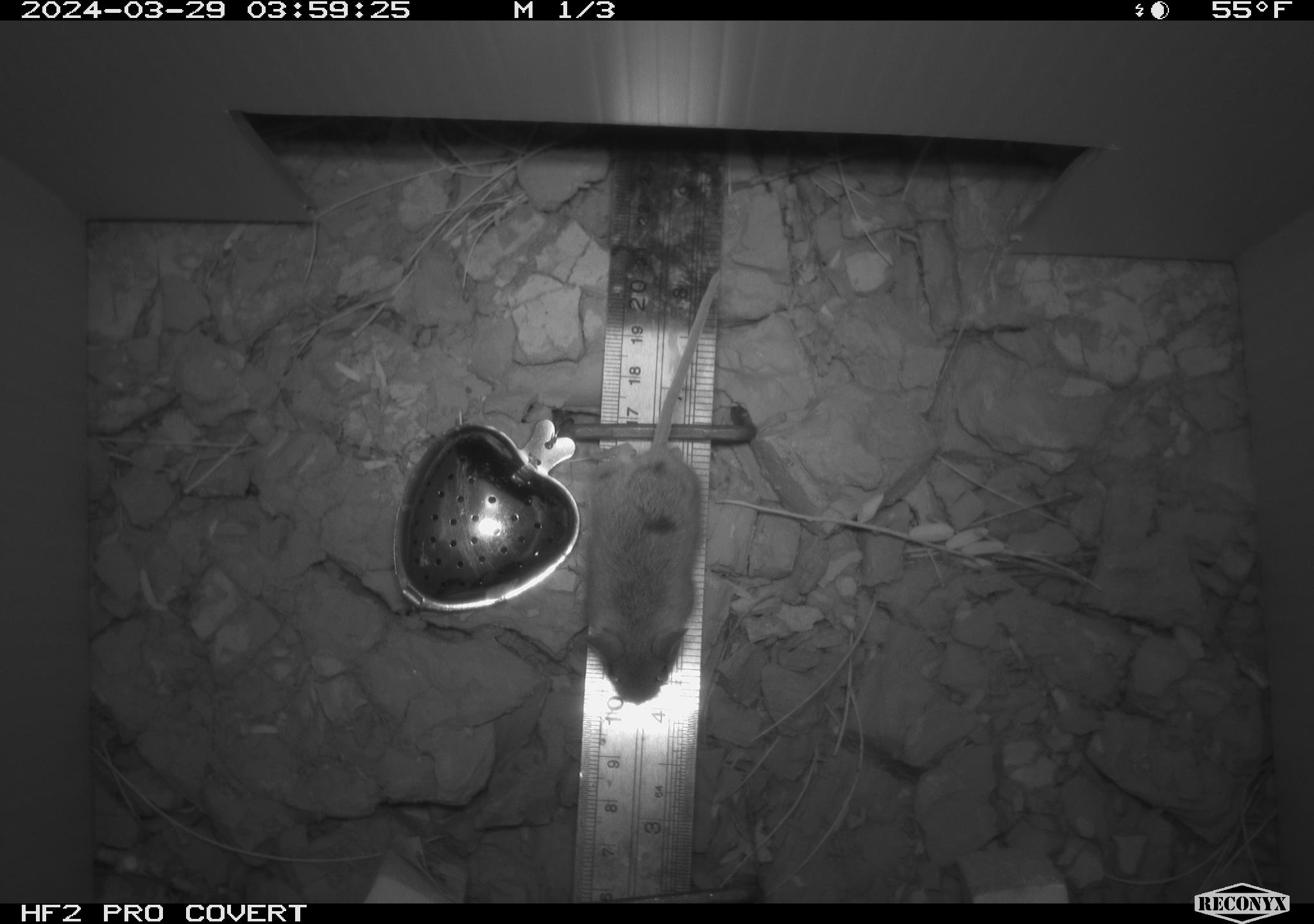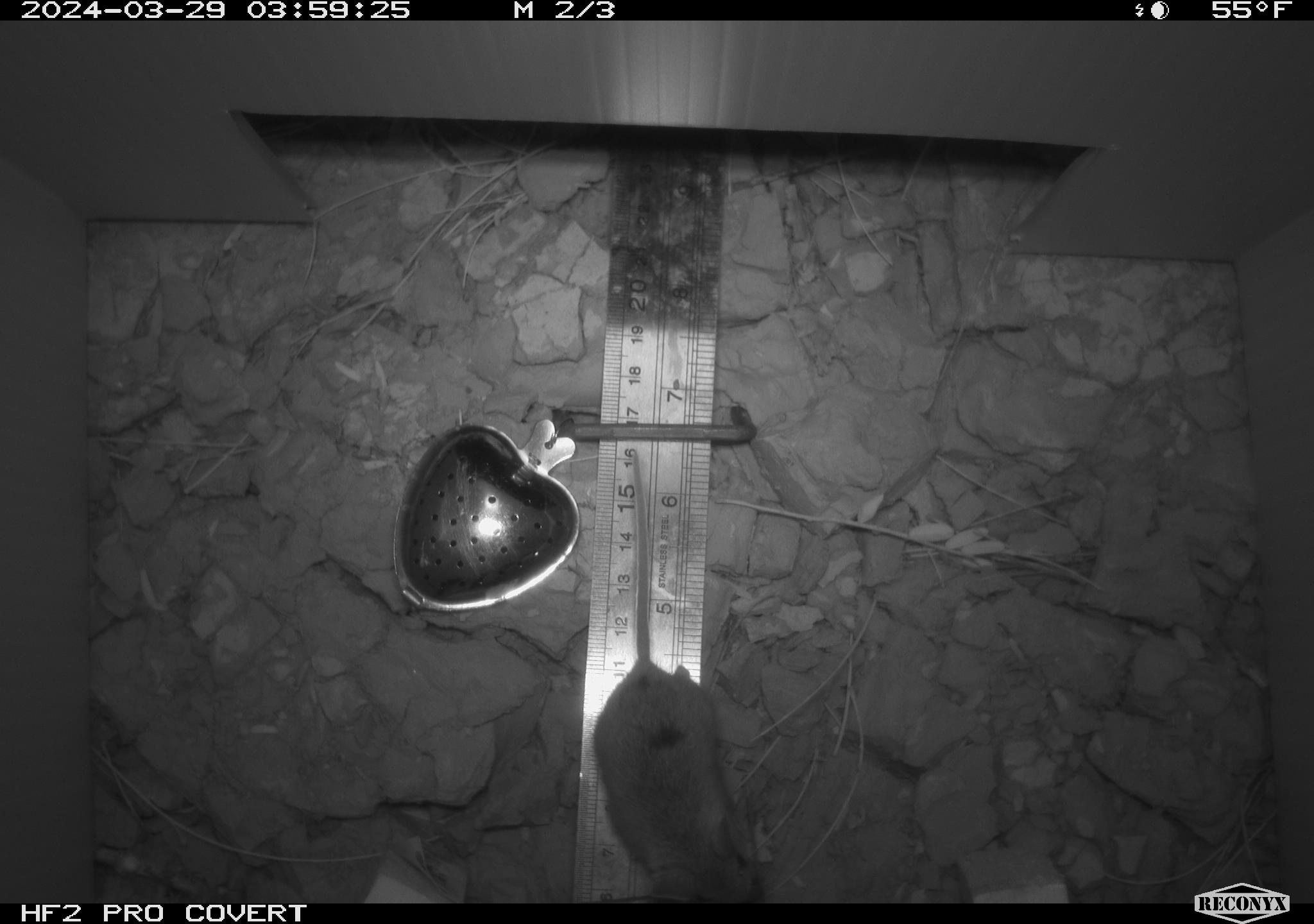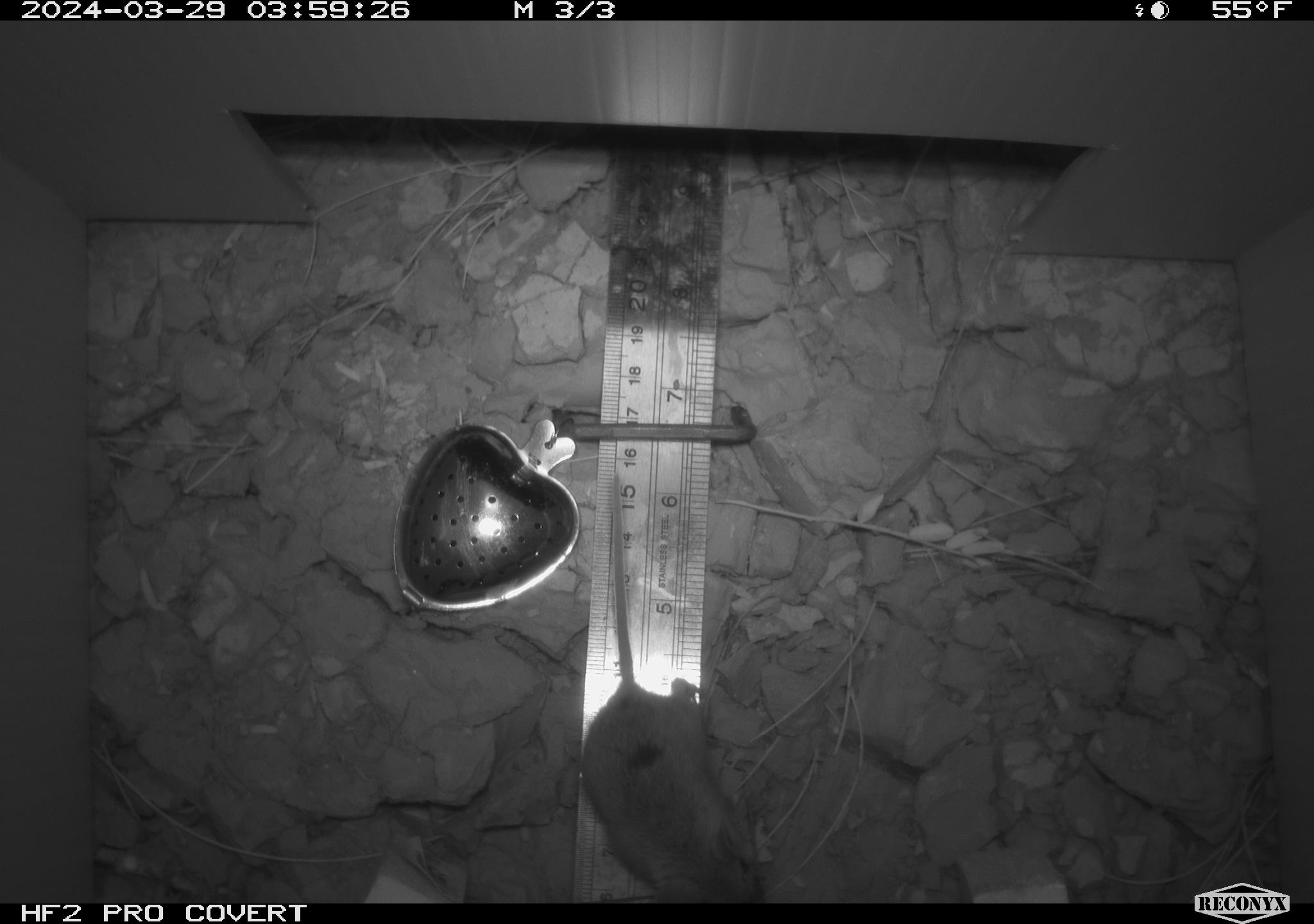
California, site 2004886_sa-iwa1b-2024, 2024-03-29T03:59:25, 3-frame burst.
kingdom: Animalia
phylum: Chordata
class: Mammalia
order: Rodentia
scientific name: Rodentia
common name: mouse species